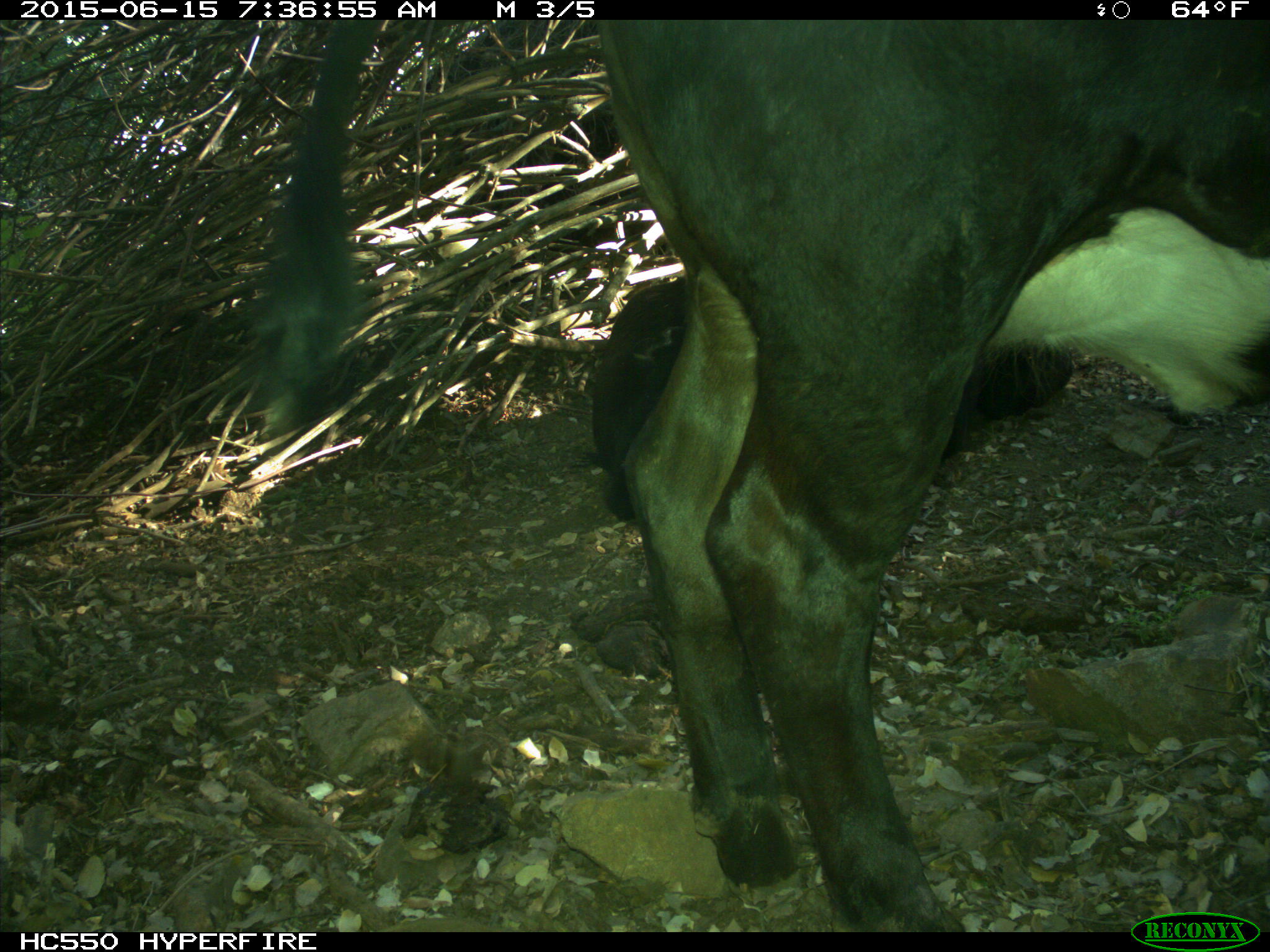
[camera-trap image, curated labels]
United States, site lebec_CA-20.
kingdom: Animalia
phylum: Chordata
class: Mammalia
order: Artiodactyla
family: Bovidae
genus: Bos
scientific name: Bos taurus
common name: domestic cow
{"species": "Bos taurus (domestic cow)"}